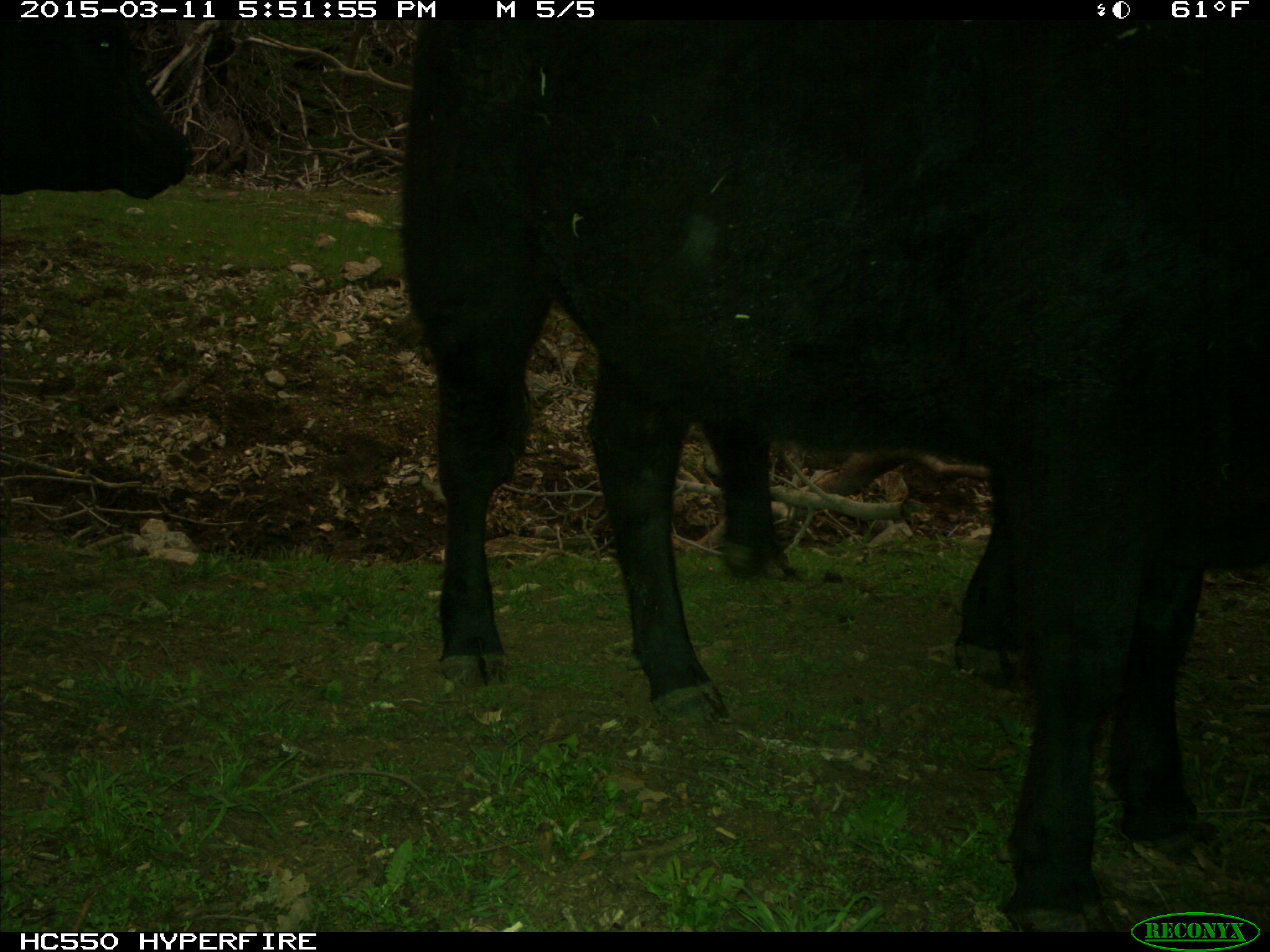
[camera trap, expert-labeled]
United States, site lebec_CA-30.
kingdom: Animalia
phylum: Chordata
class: Mammalia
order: Artiodactyla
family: Bovidae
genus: Bos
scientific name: Bos taurus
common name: domestic cow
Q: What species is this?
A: Bos taurus (domestic cow).